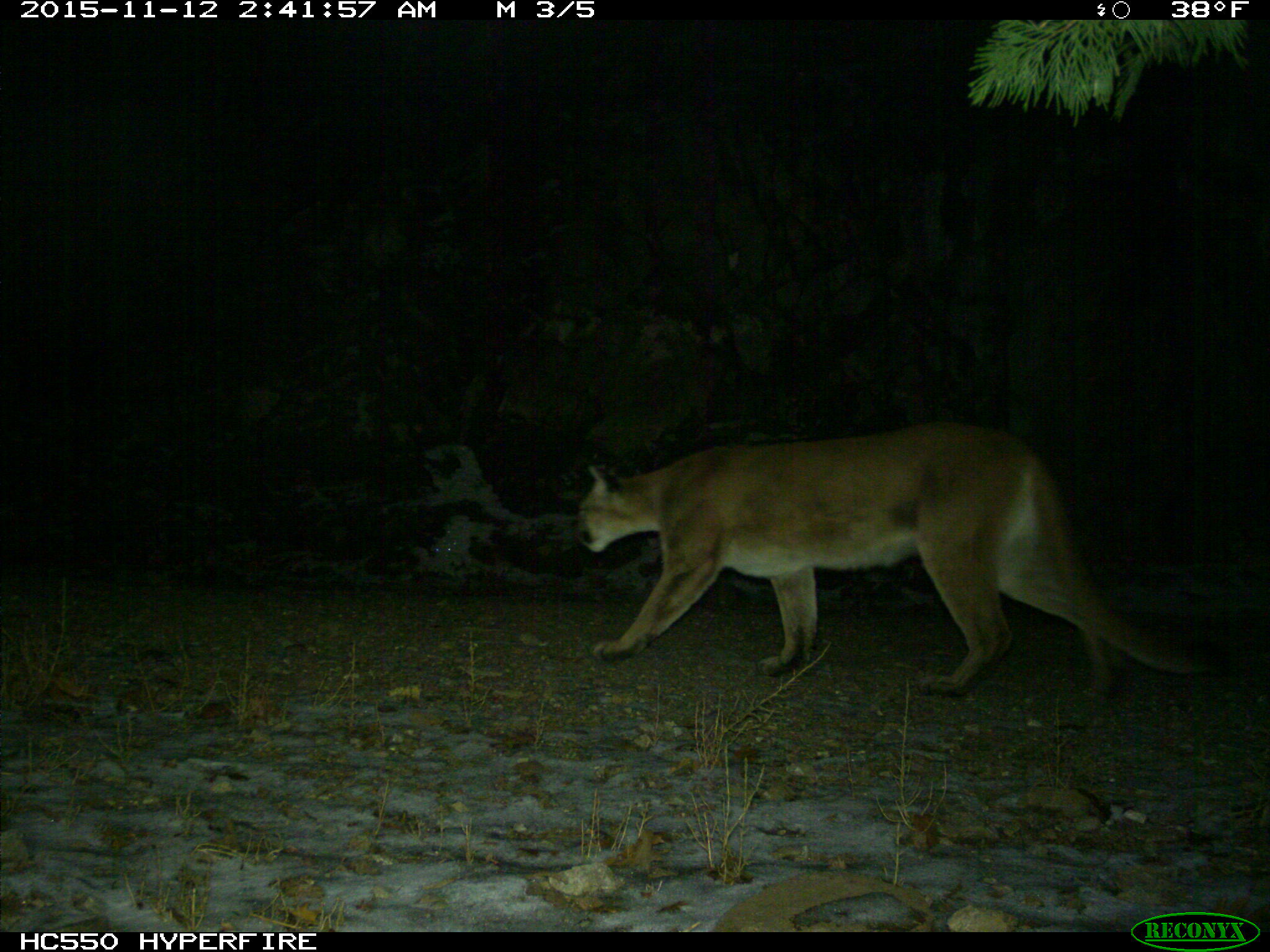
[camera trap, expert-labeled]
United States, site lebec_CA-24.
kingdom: Animalia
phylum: Chordata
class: Mammalia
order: Carnivora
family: Felidae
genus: Puma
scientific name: Puma concolor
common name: mountain lion